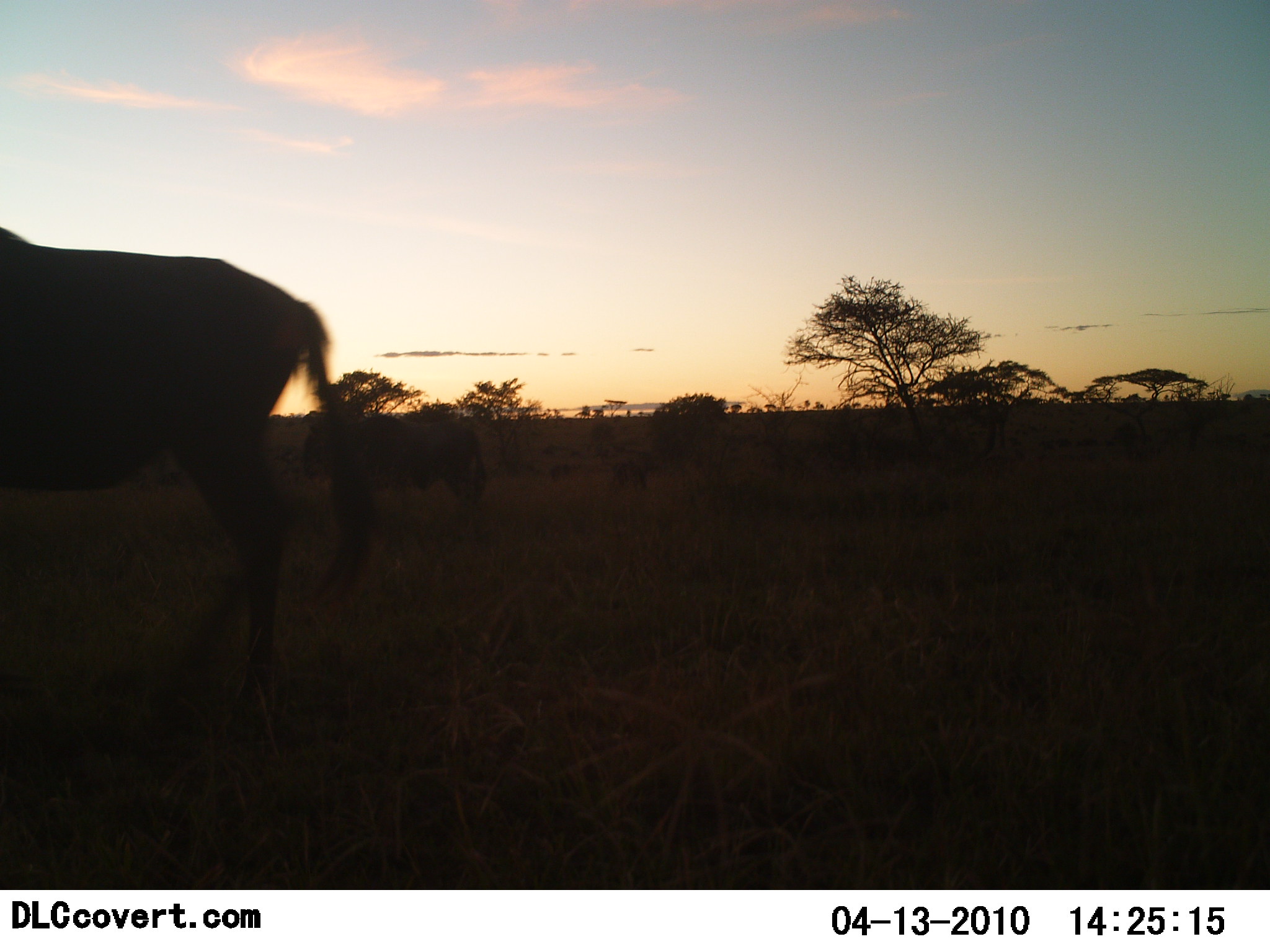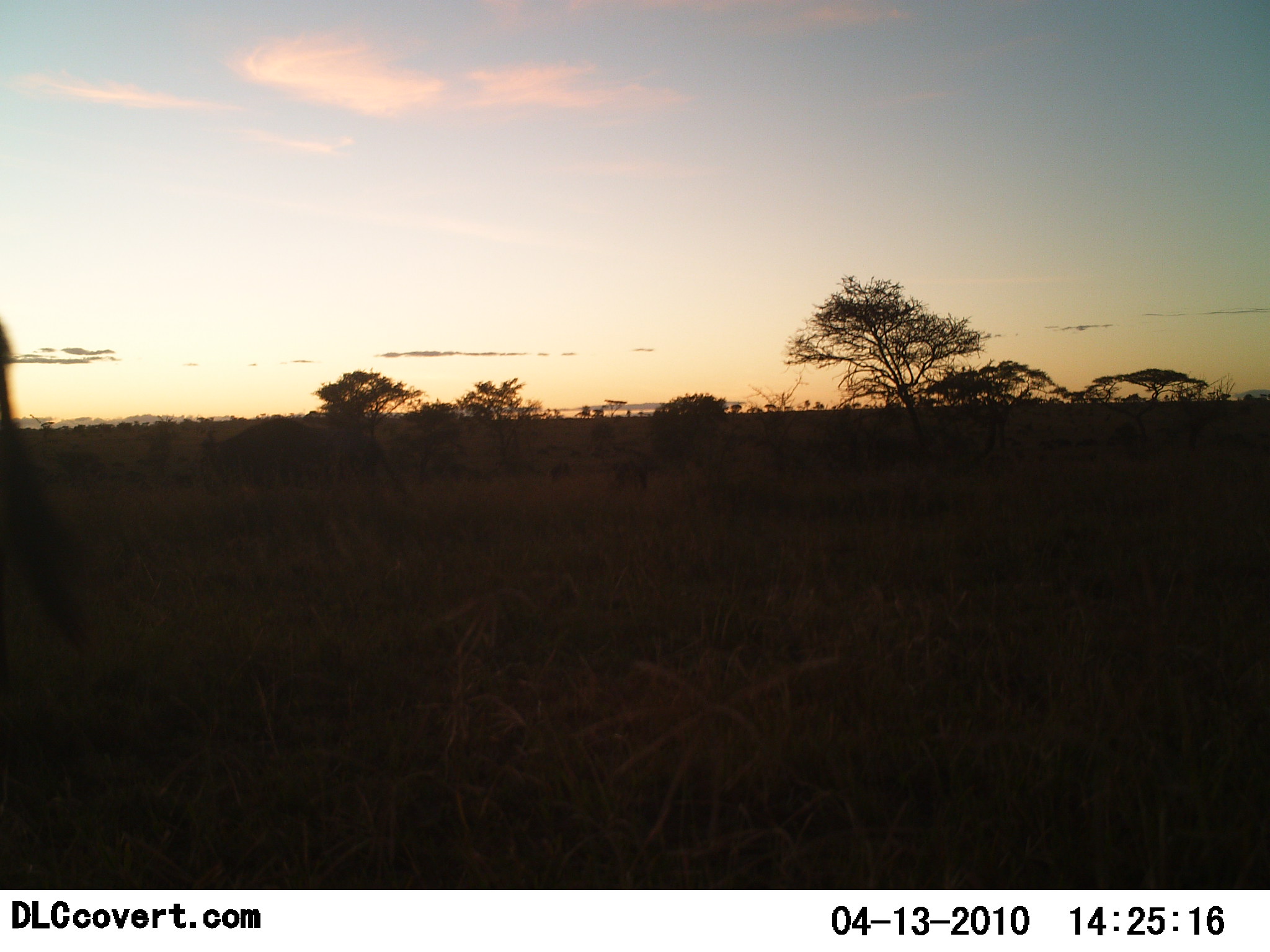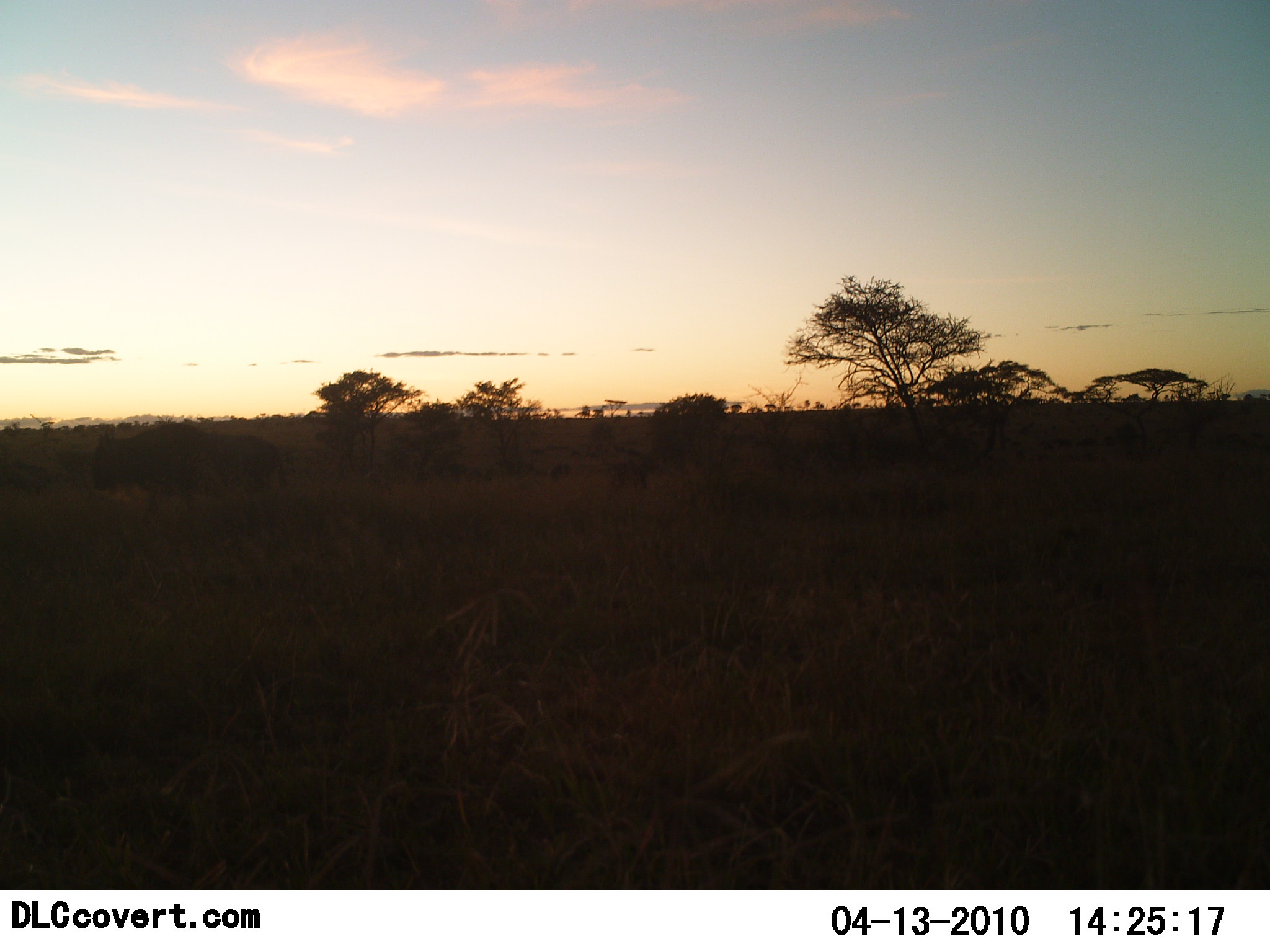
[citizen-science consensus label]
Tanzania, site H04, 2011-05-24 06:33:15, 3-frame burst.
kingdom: Animalia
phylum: Chordata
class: Mammalia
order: Artiodactyla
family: Bovidae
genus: Connochaetes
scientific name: Connochaetes taurinus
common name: blue wildebeest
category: wildebeest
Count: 2.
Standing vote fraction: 45%.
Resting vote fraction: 0%.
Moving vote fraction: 73%.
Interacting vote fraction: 0%.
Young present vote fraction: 0%.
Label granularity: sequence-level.